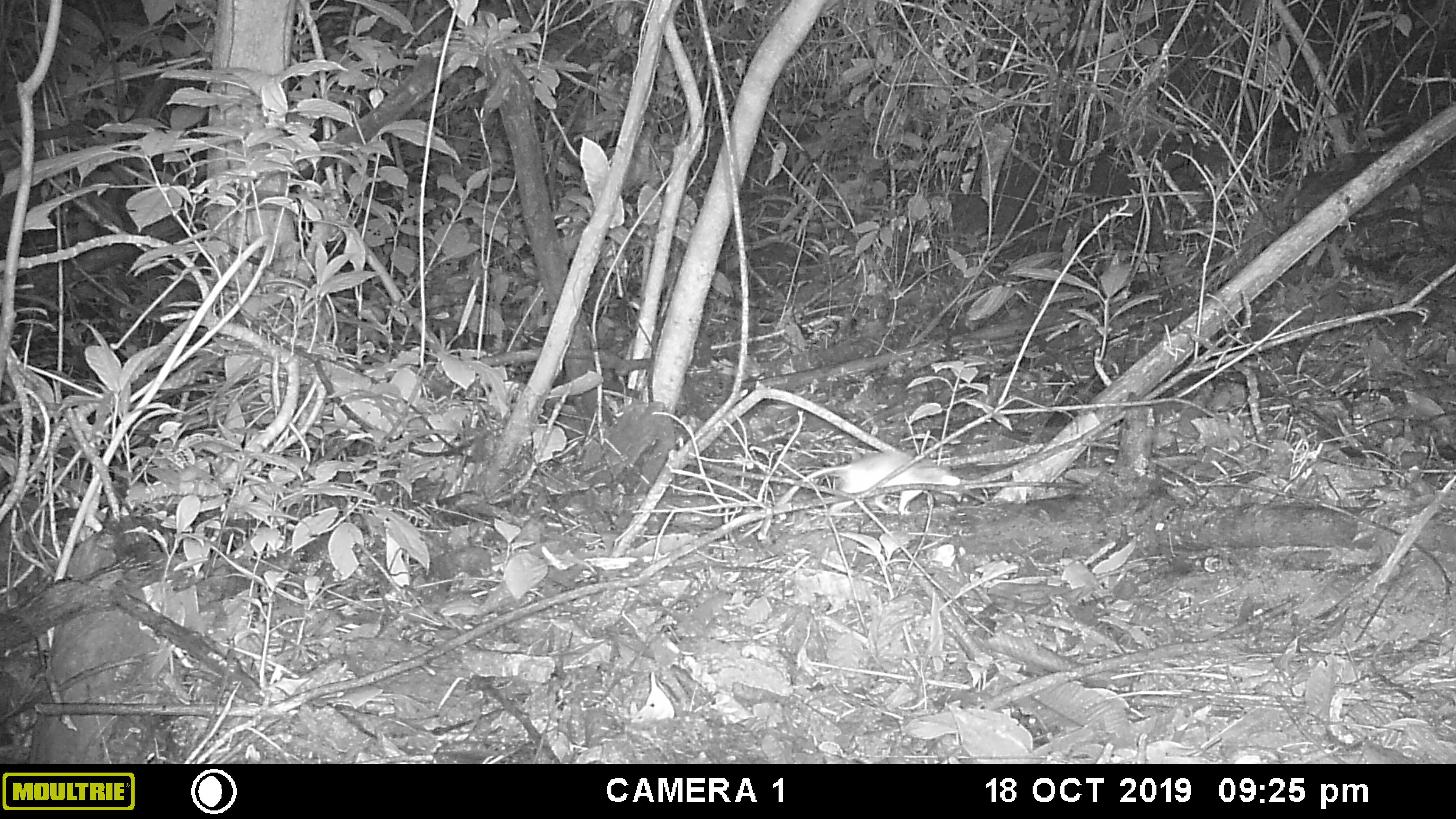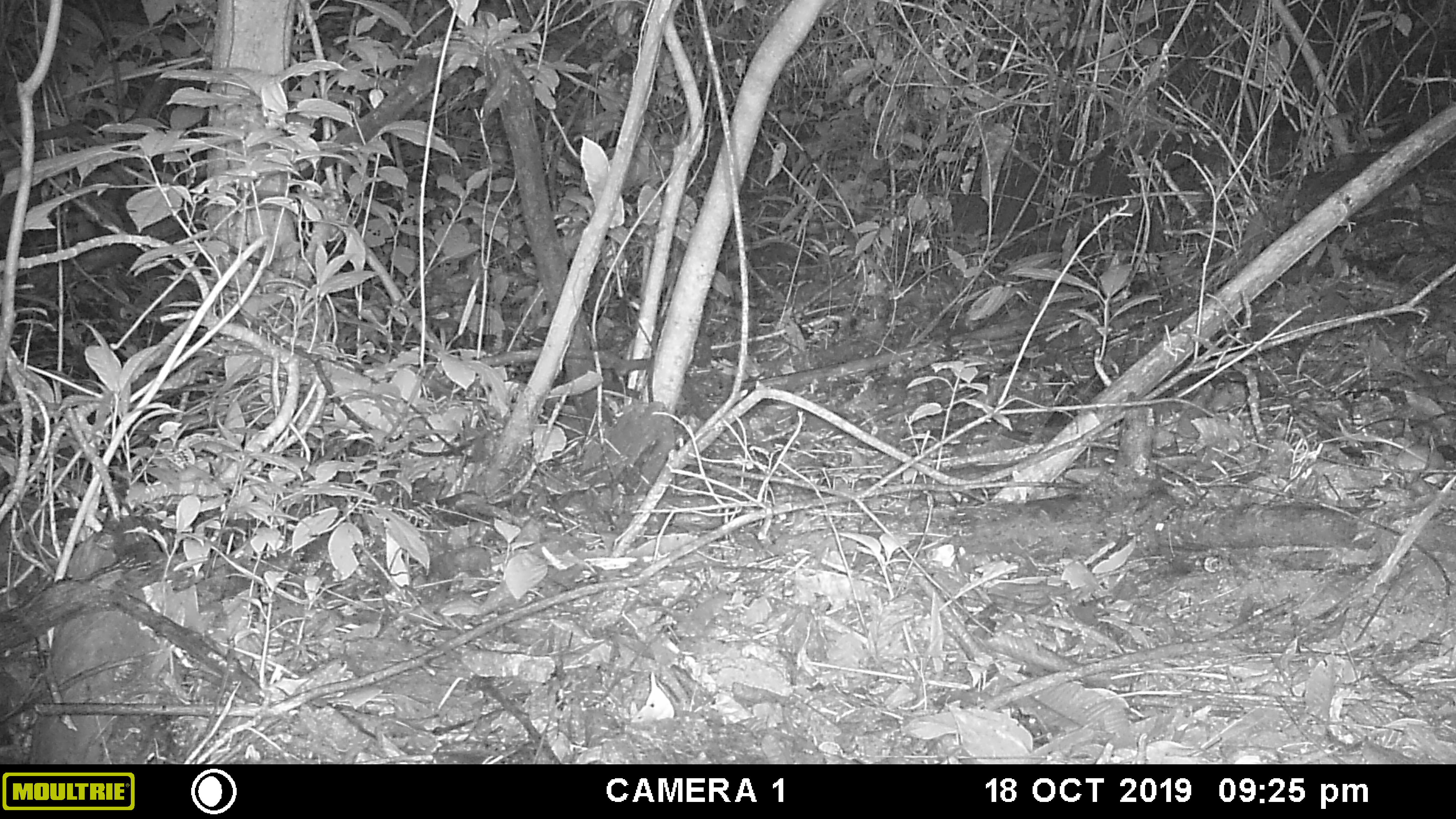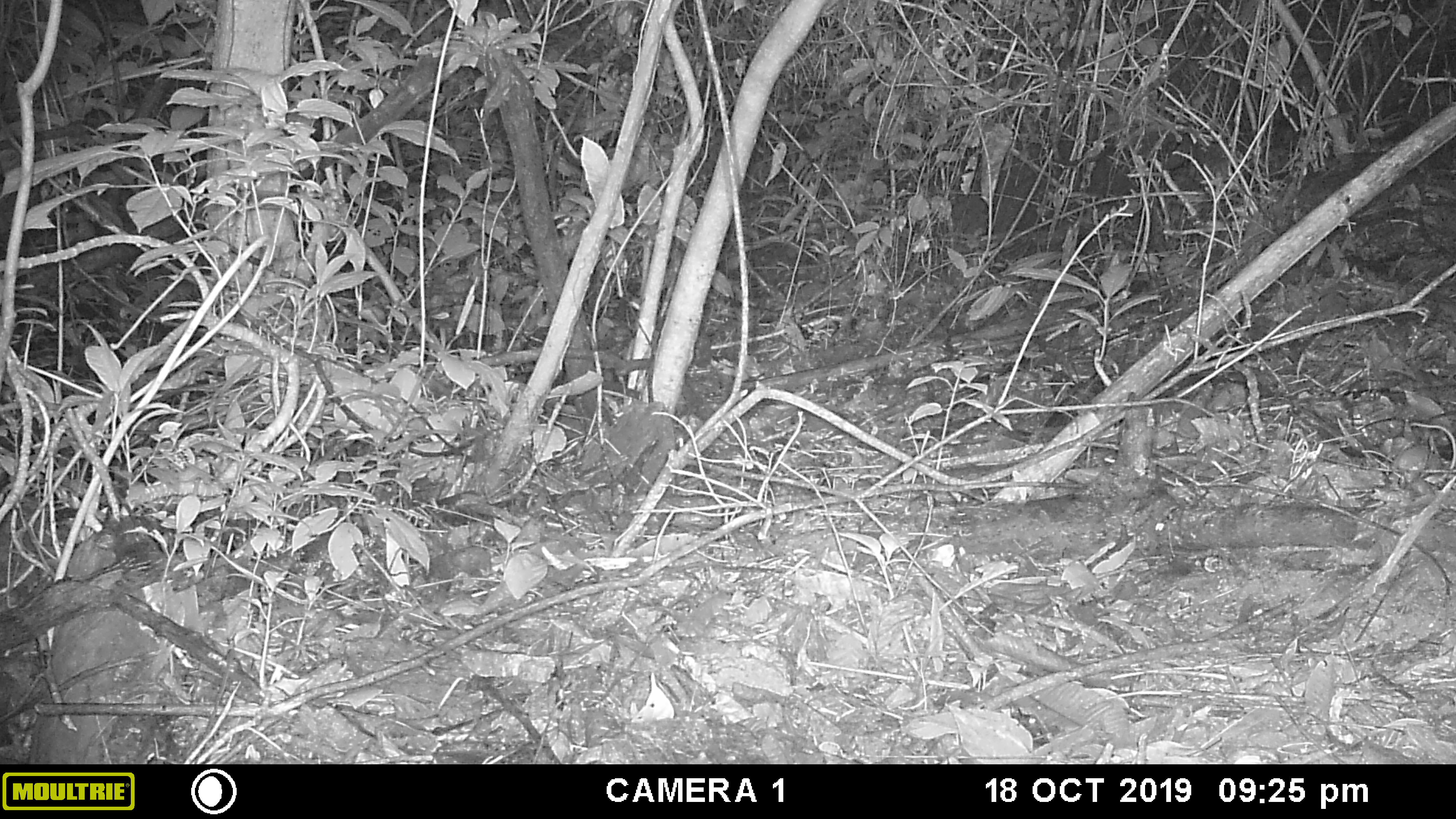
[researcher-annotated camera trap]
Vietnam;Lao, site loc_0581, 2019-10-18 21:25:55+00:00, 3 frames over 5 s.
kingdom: Animalia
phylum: Chordata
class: Mammalia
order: Rodentia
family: Muridae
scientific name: Muridae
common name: old-world mice and rats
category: unidentified murid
Unidentified murid (old-world mice and rats) (Muridae). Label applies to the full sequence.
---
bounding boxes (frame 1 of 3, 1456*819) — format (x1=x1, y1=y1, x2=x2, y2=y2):
unidentified murid: (x1=775, y1=450, x2=962, y2=516)